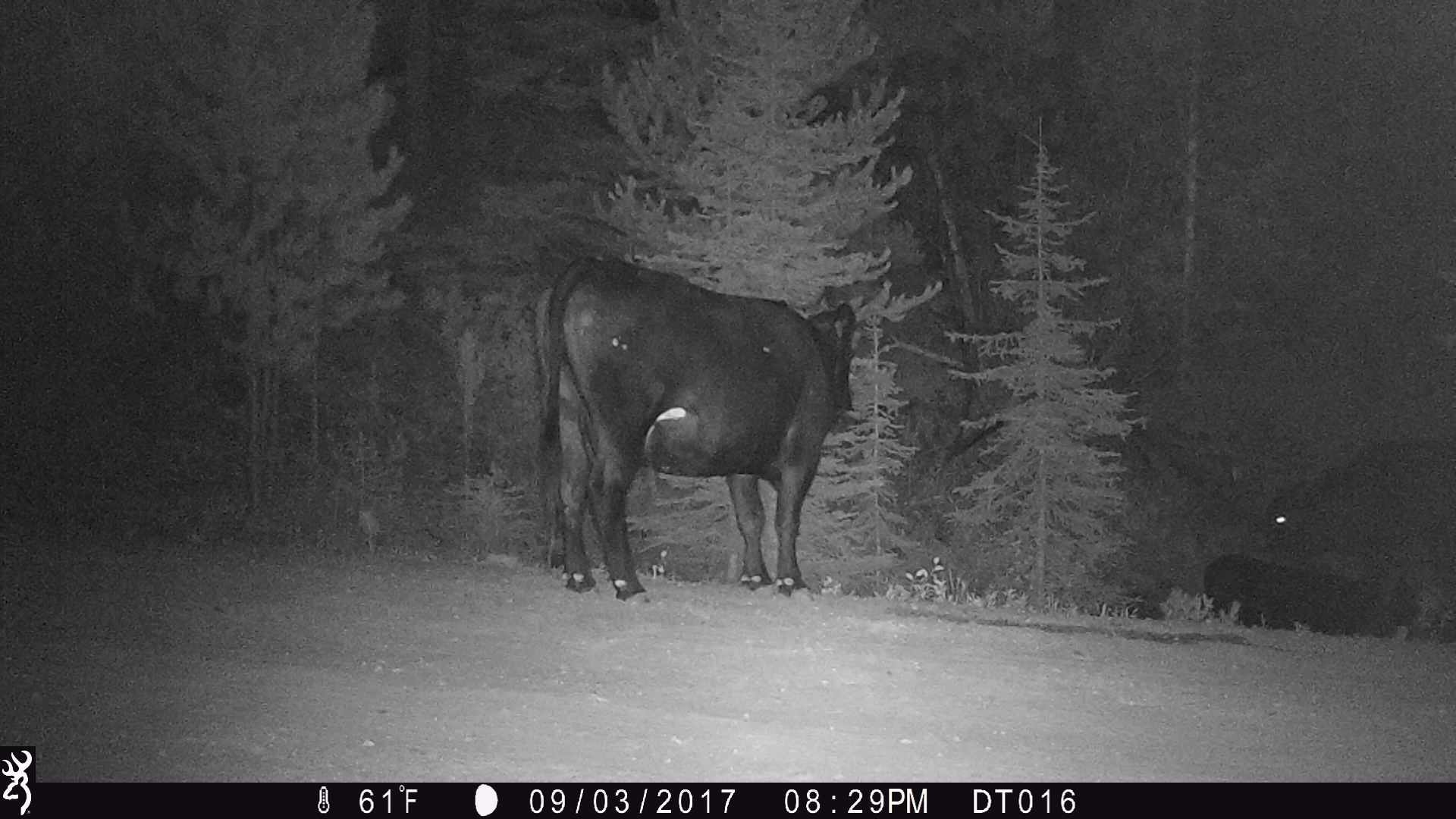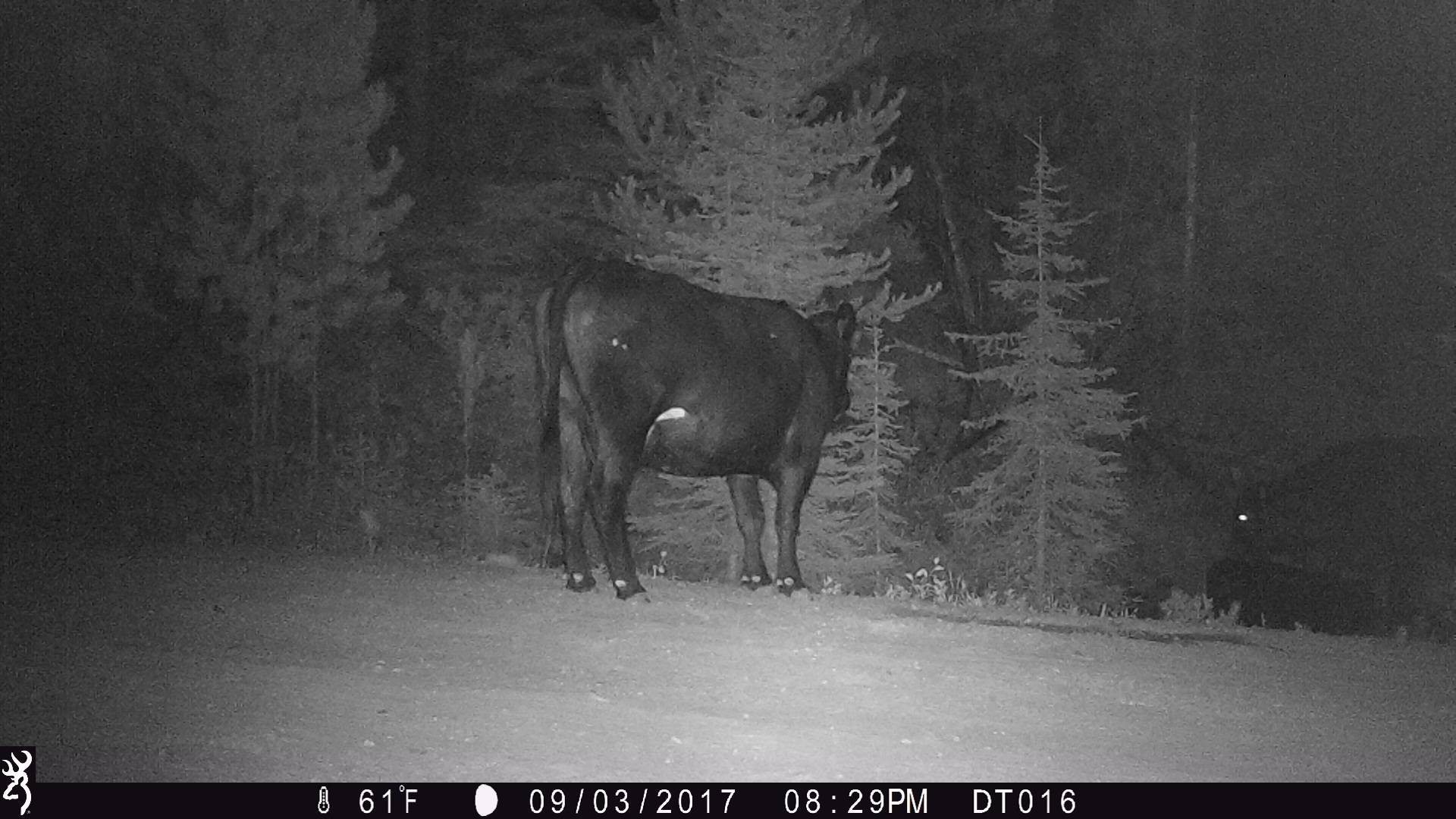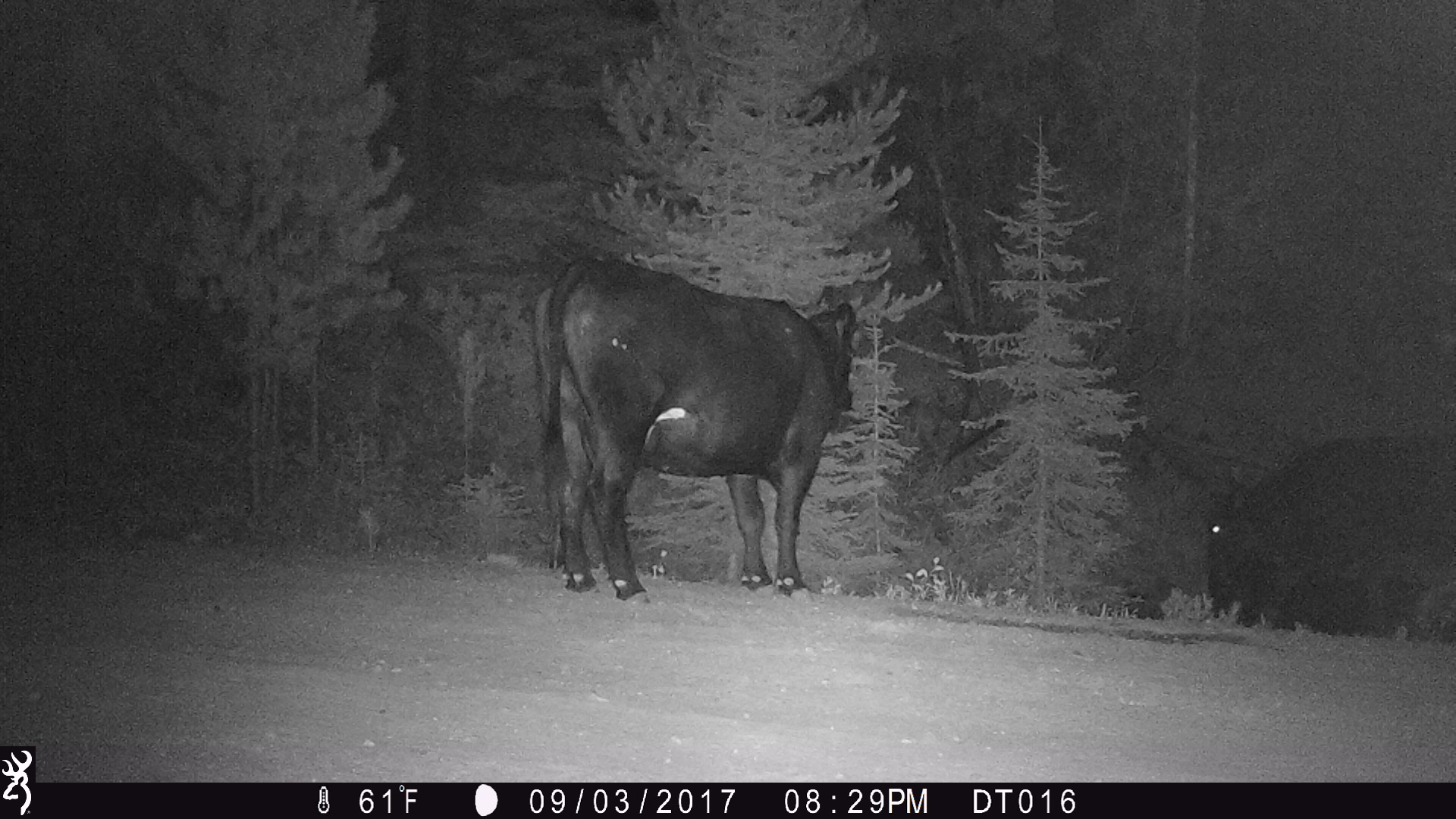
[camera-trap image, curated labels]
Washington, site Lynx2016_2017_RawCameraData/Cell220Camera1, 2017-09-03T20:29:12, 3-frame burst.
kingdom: Animalia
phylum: Chordata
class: Mammalia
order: Artiodactyla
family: Bovidae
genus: Bos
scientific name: Bos taurus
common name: domestic cattle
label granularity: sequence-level